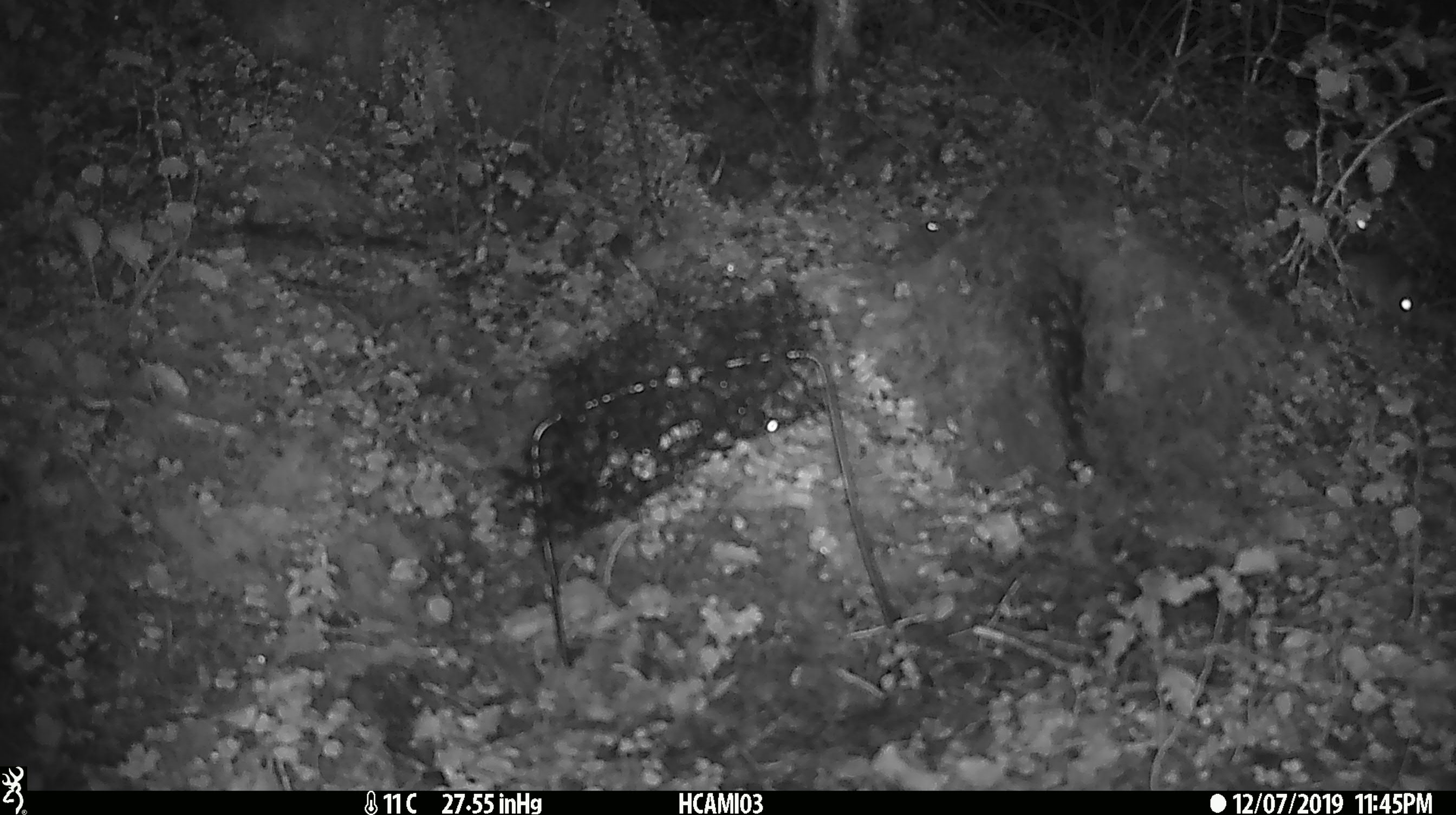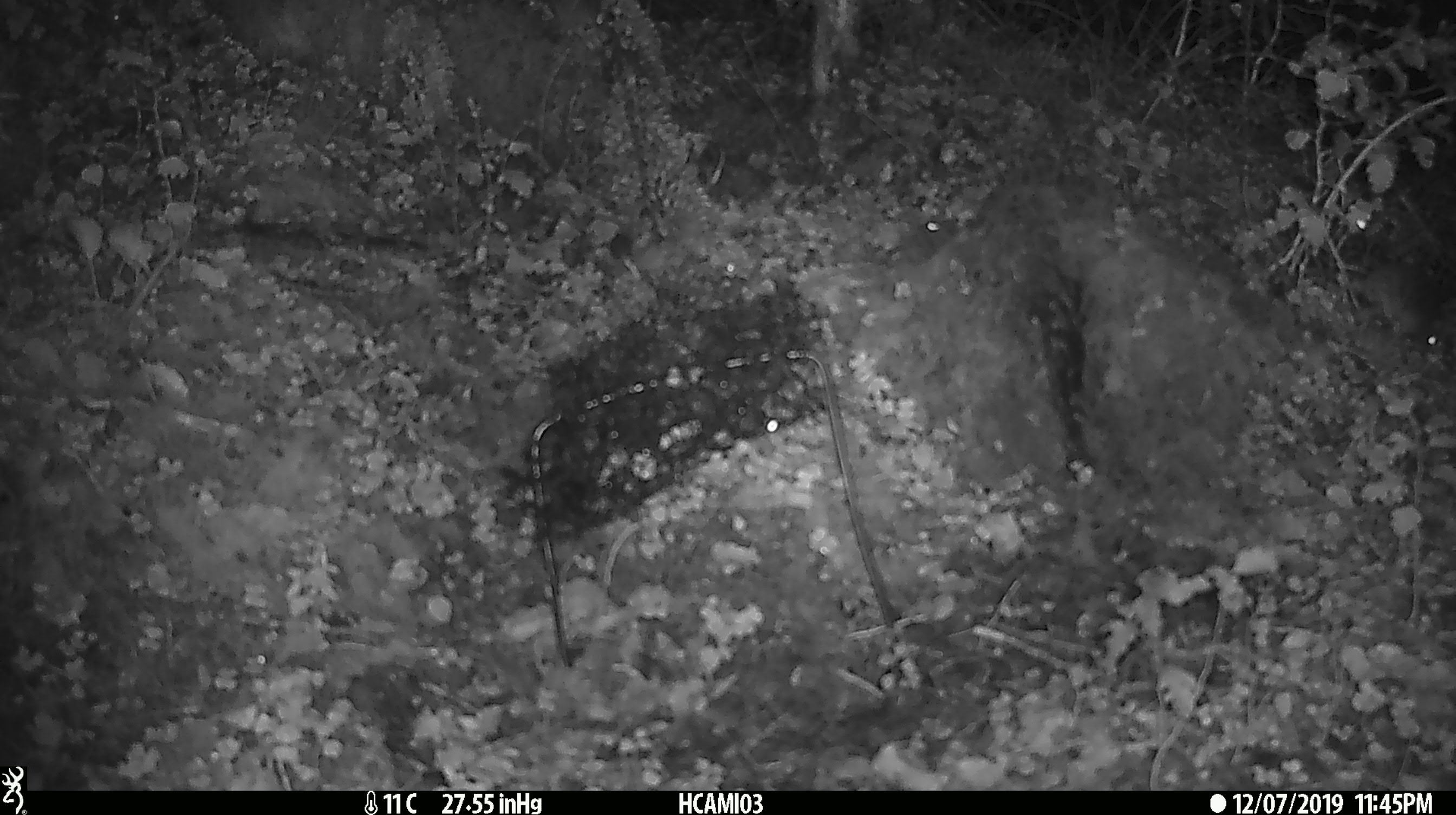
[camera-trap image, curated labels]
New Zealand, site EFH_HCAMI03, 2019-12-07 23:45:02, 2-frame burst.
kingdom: Animalia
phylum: Chordata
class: Mammalia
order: Rodentia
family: Muridae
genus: Mus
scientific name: Mus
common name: mouse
Mouse (Mus).